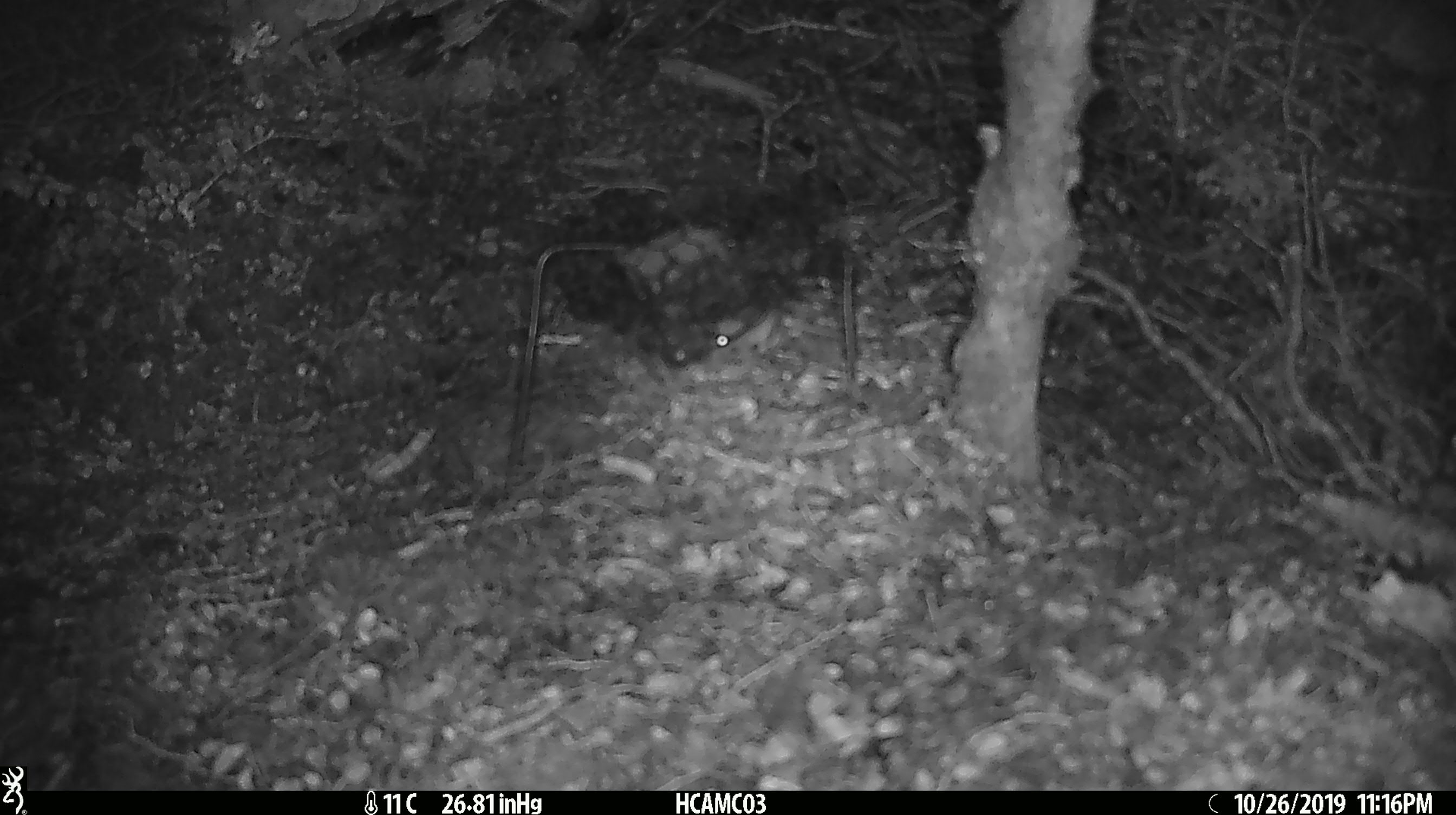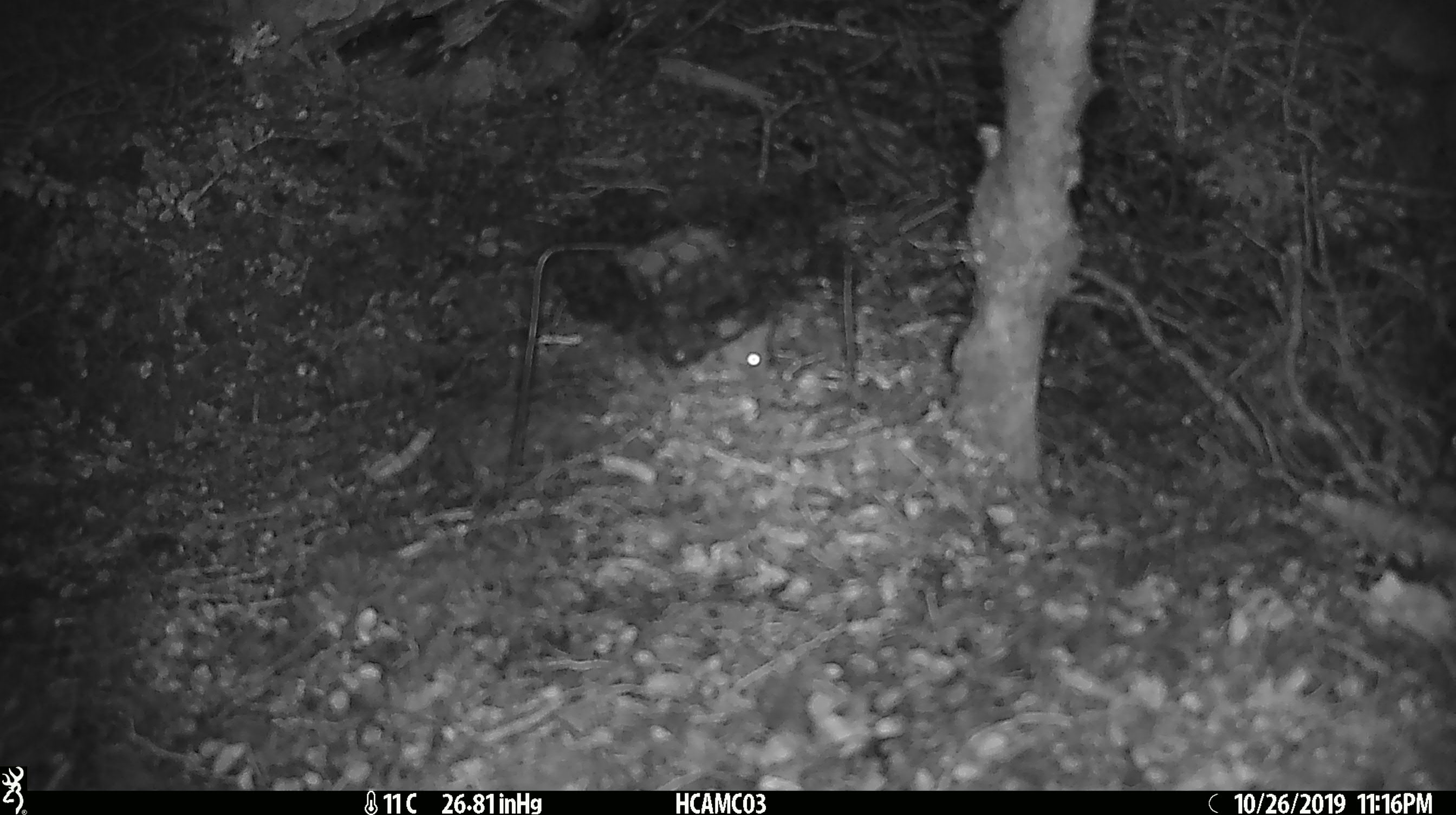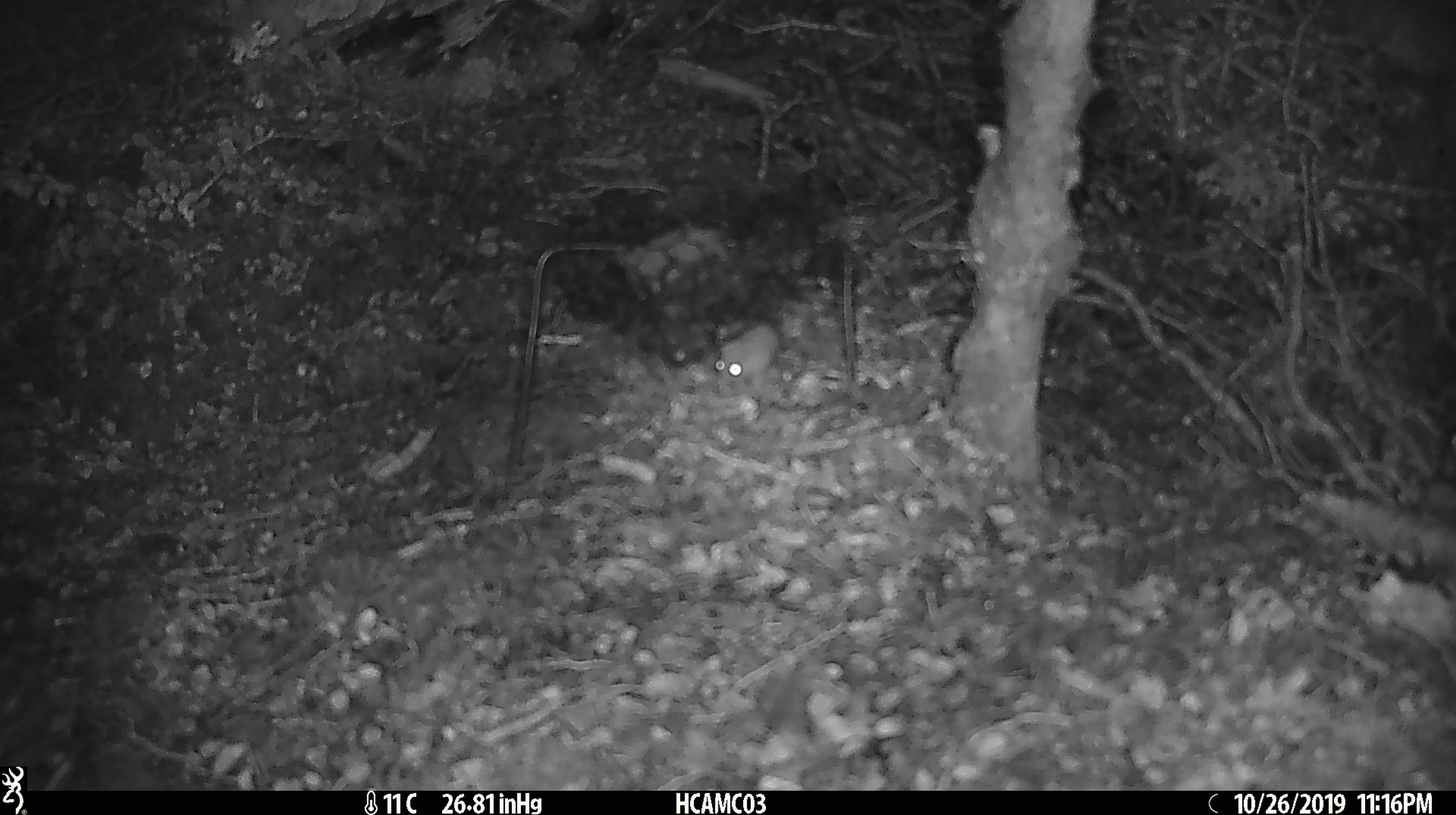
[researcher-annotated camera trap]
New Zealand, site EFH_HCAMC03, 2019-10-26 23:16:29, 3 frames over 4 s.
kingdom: Animalia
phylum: Chordata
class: Mammalia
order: Rodentia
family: Muridae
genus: Mus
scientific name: Mus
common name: mouse